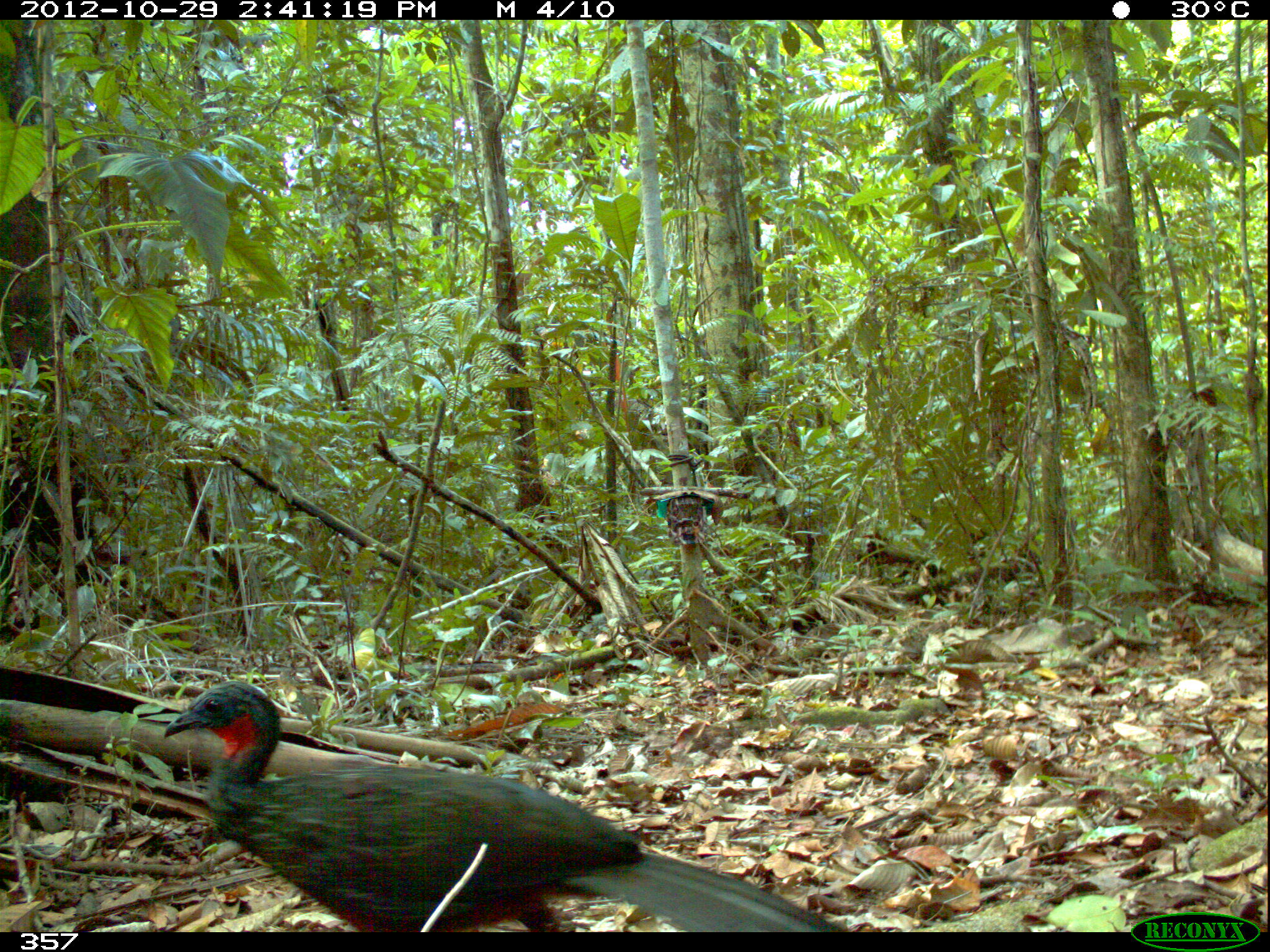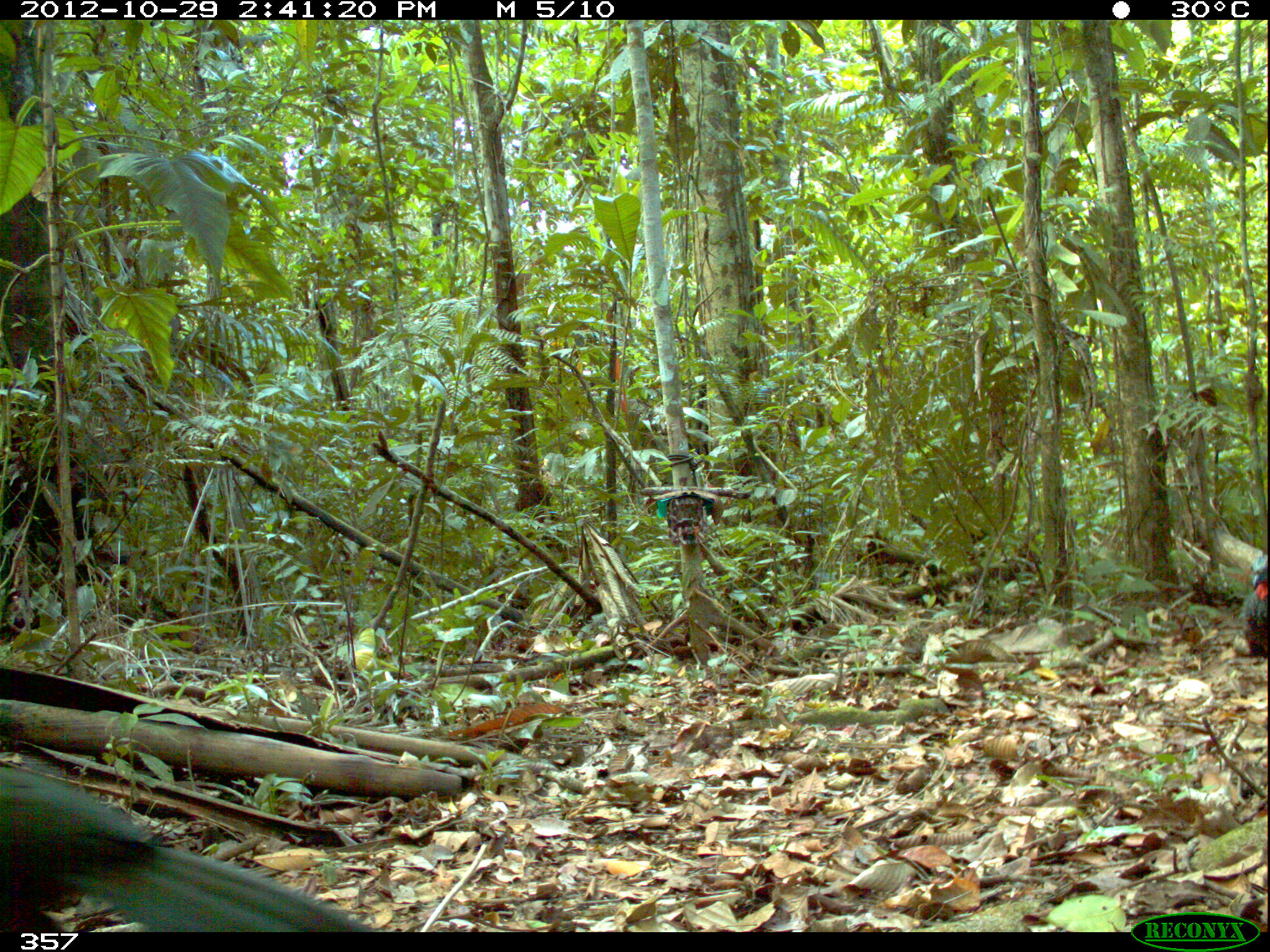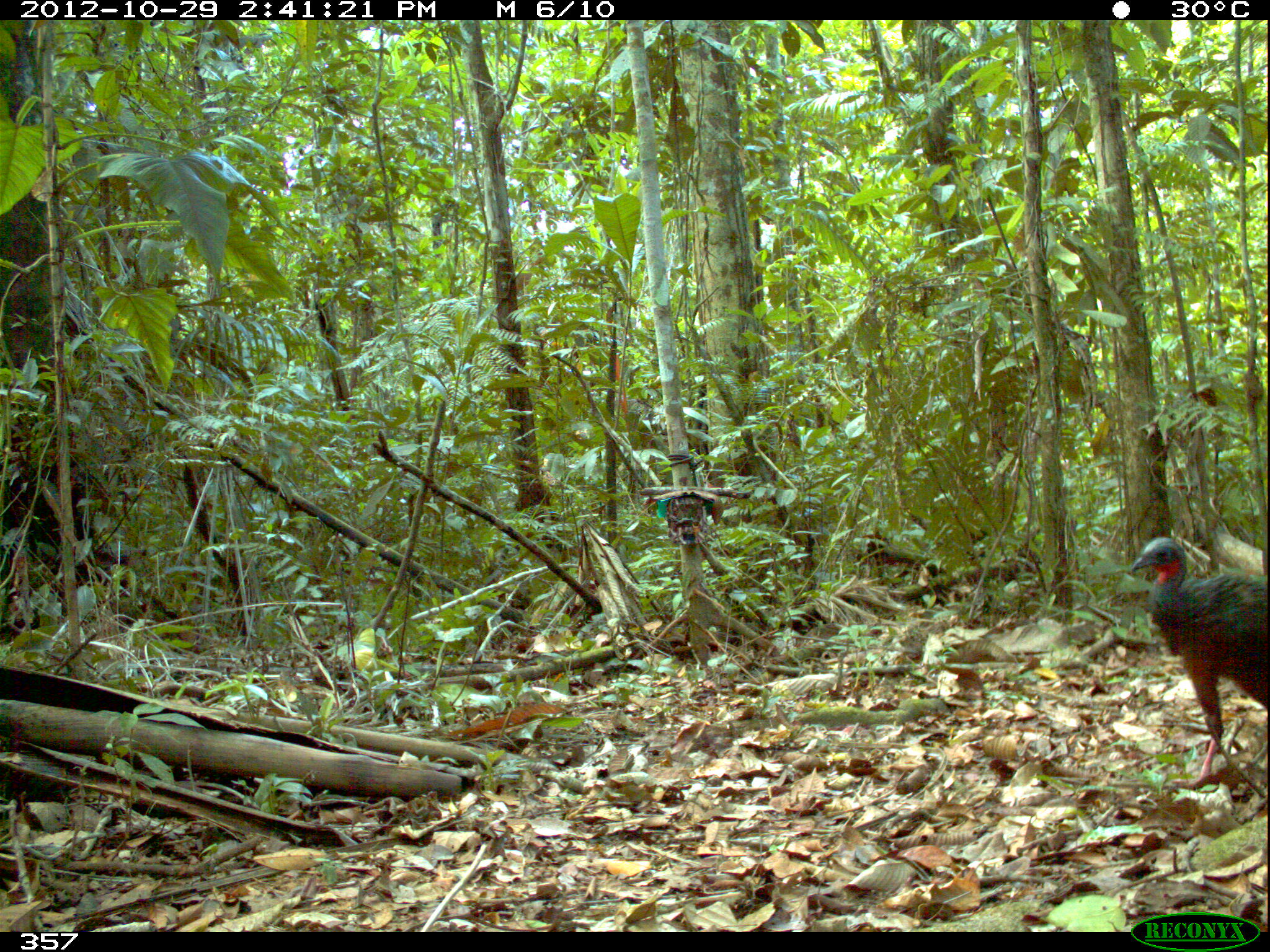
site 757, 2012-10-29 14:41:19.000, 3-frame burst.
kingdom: Animalia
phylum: Chordata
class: Aves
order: Galliformes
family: Cracidae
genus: Penelope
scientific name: Penelope jacquacu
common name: spix's guan